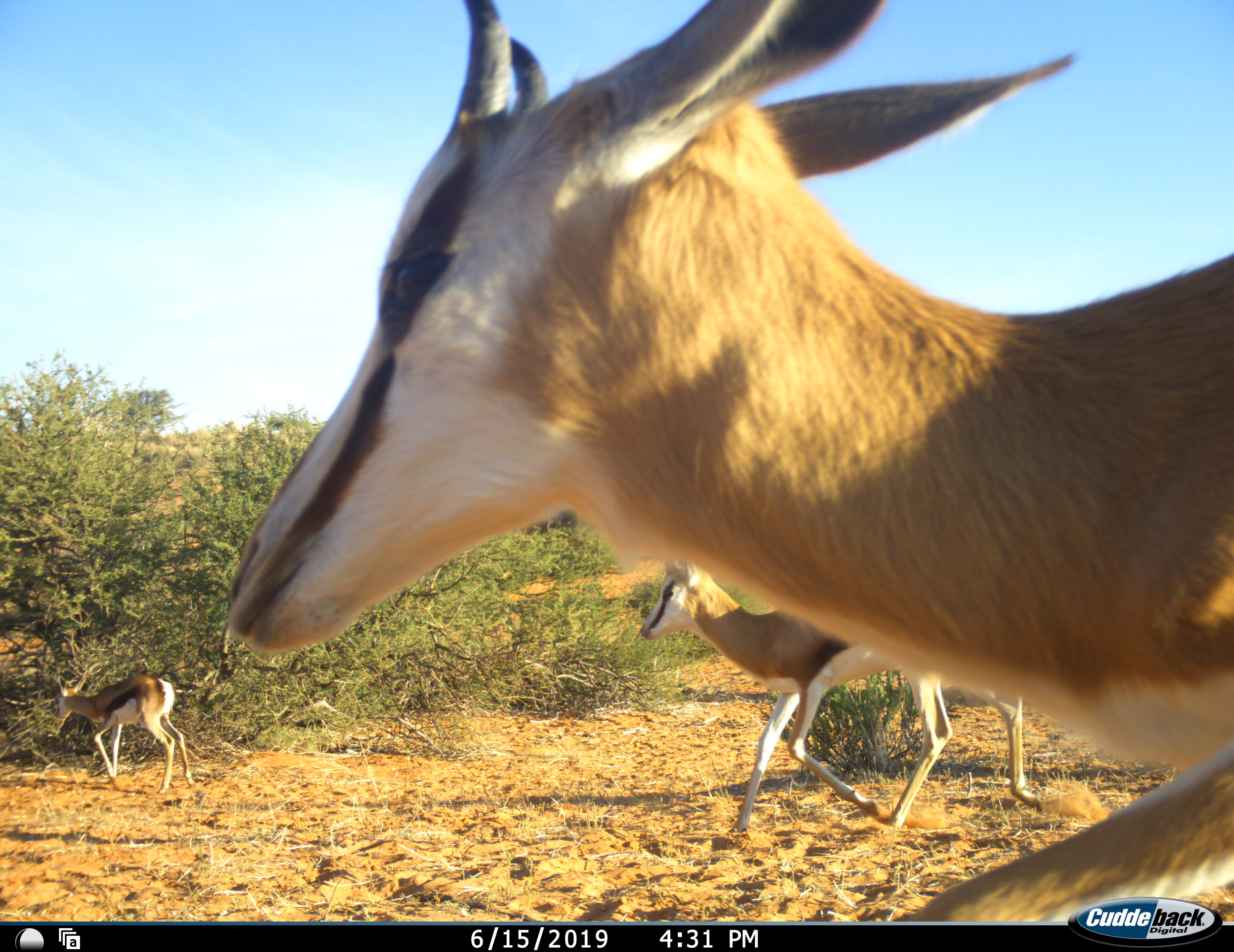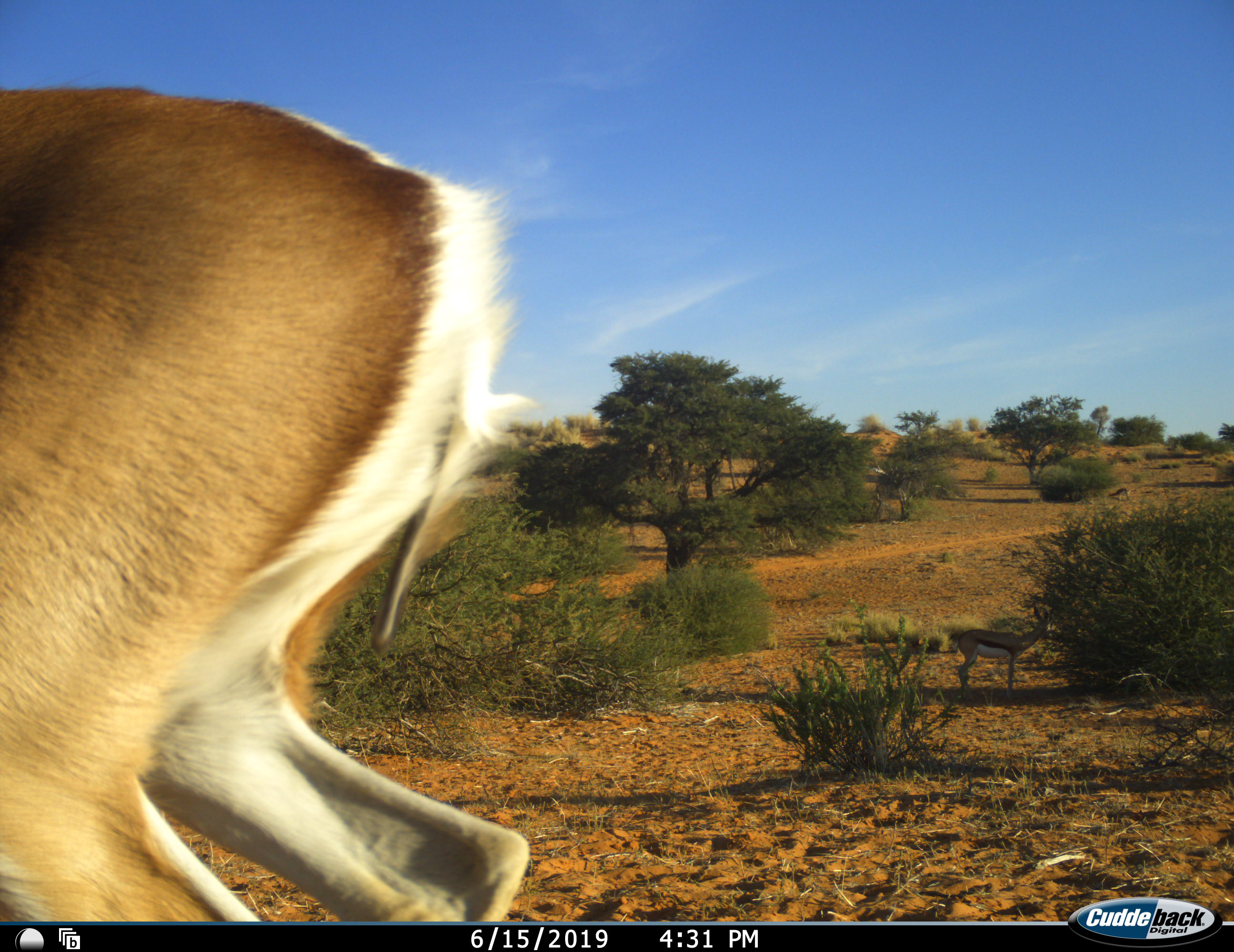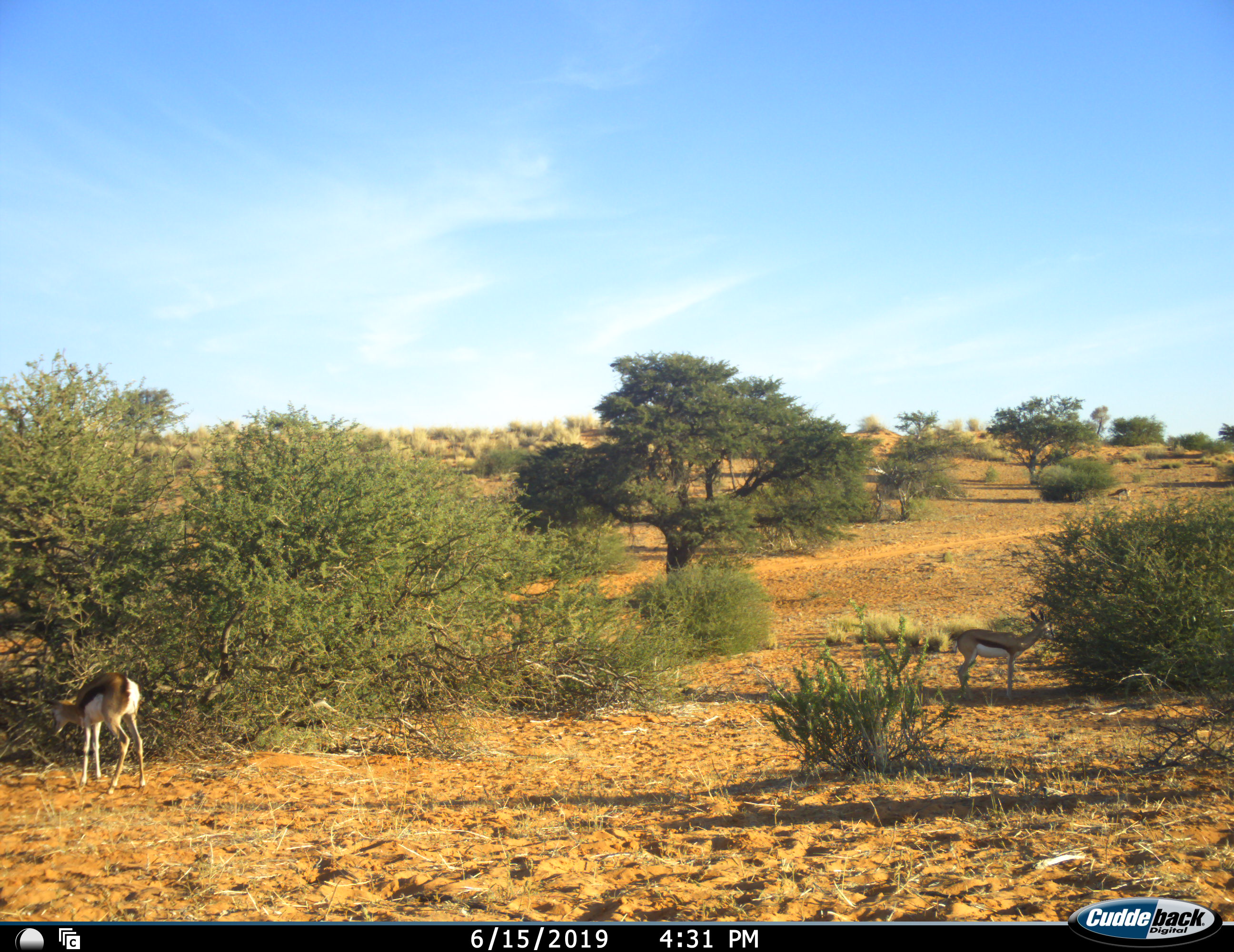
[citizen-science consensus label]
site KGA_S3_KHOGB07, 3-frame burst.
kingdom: Animalia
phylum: Chordata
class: Mammalia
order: Artiodactyla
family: Bovidae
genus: Antidorcas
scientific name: Antidorcas marsupialis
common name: springbok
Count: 4.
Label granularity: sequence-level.